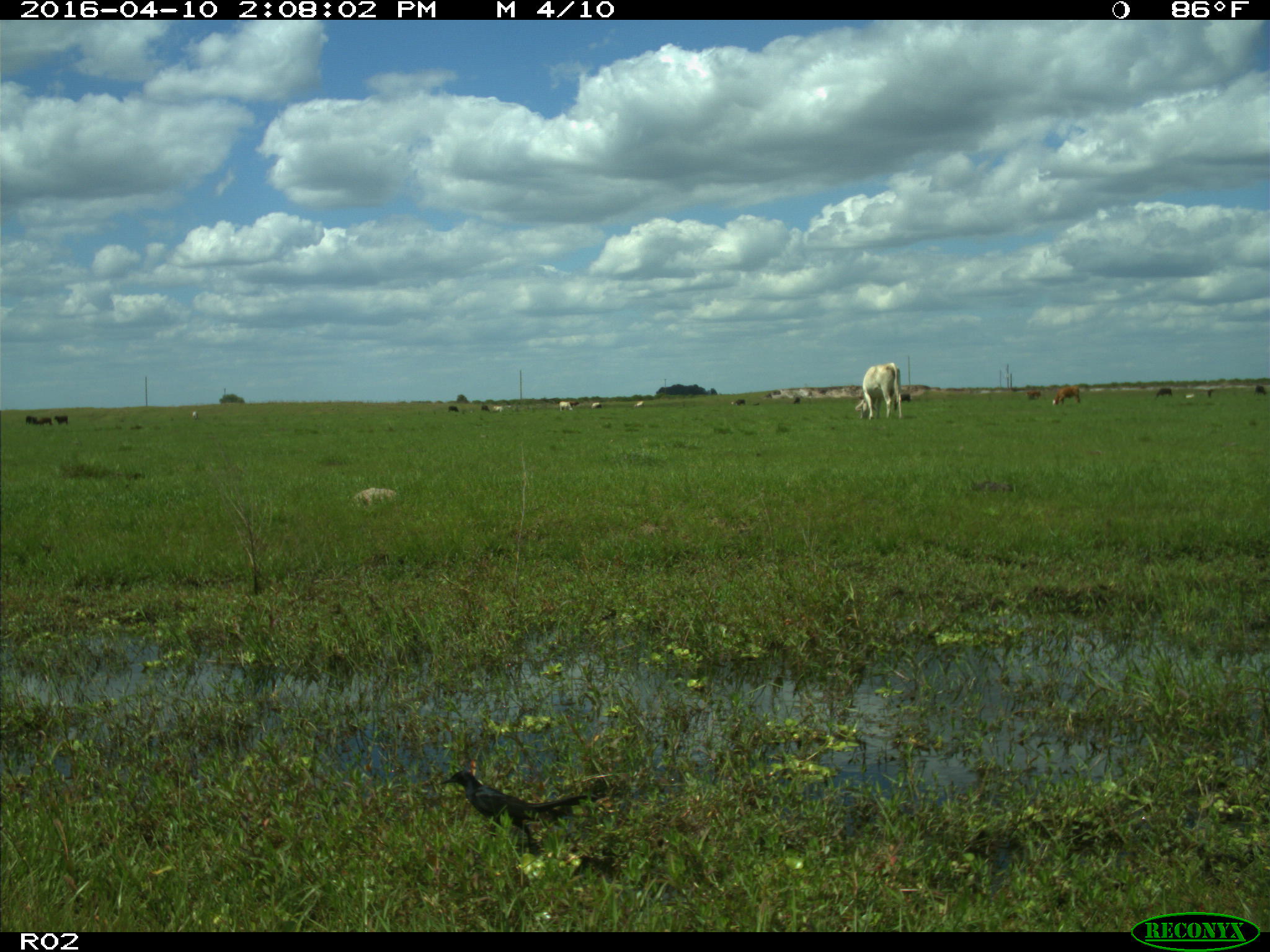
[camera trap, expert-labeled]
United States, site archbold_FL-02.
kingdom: Animalia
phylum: Chordata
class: Mammalia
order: Artiodactyla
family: Bovidae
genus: Bos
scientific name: Bos taurus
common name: domestic cow